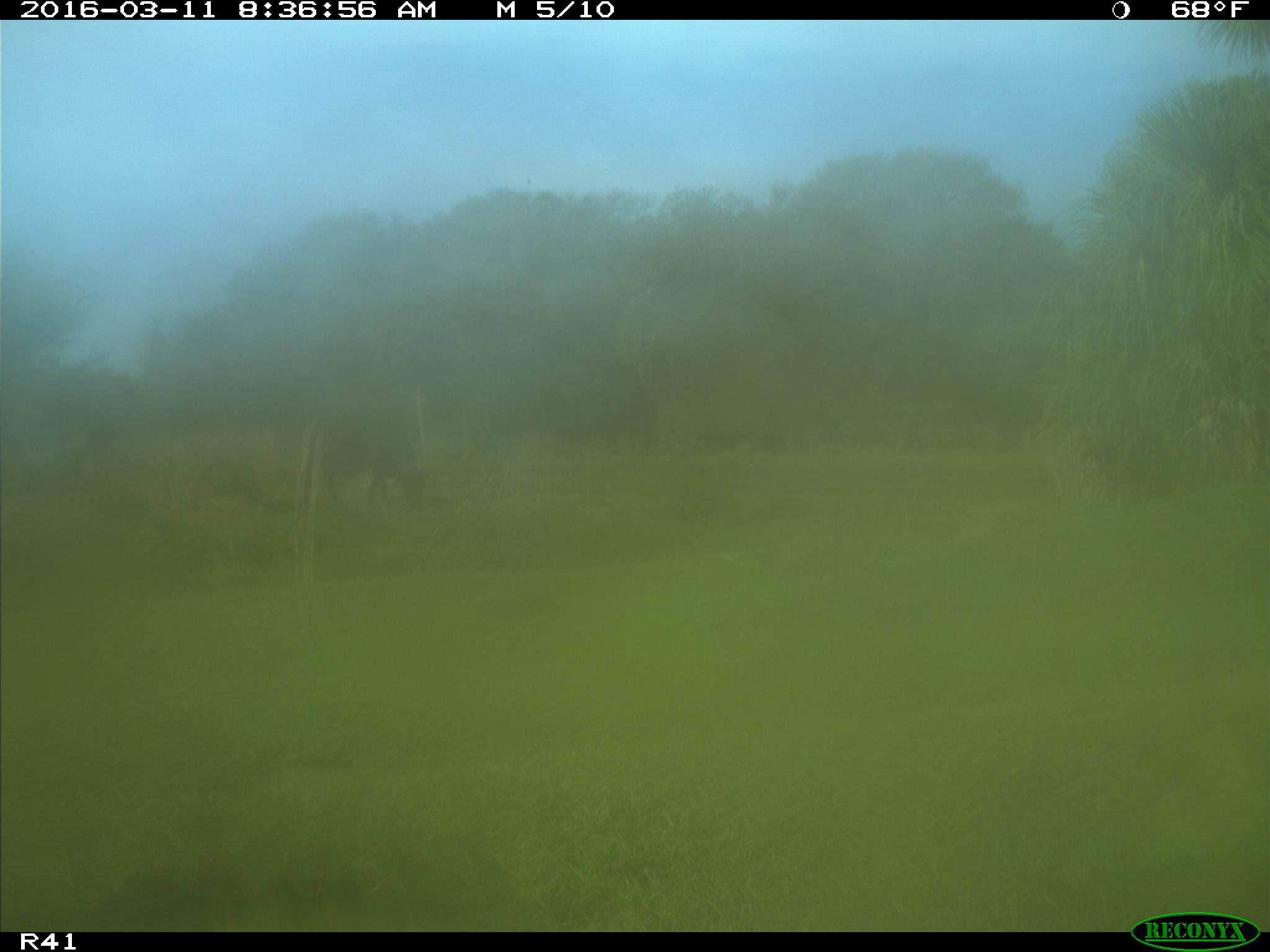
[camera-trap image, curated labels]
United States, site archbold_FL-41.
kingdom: Animalia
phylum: Chordata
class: Mammalia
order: Artiodactyla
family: Bovidae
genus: Bos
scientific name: Bos taurus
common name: domestic cow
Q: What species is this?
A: Bos taurus (domestic cow).